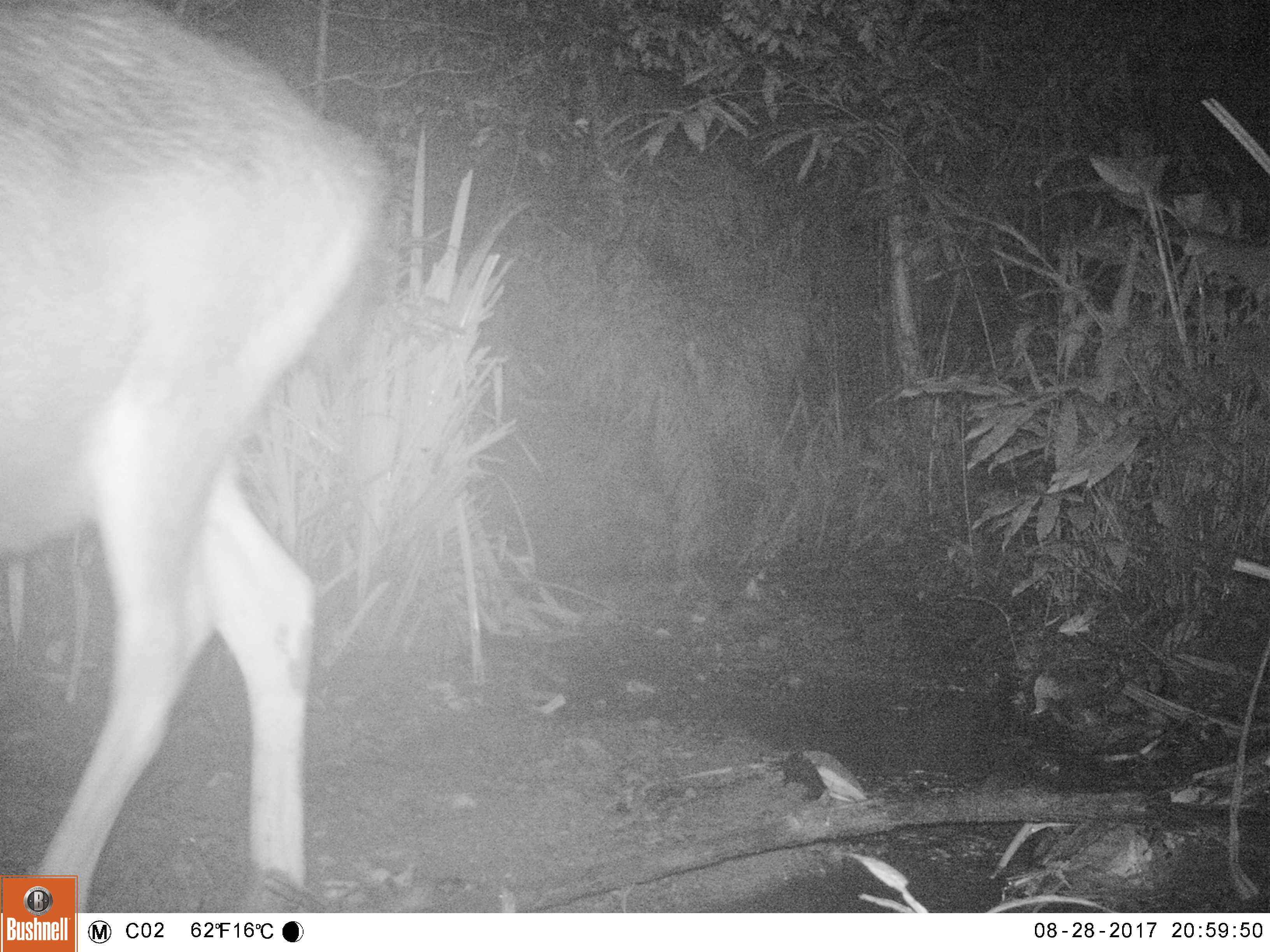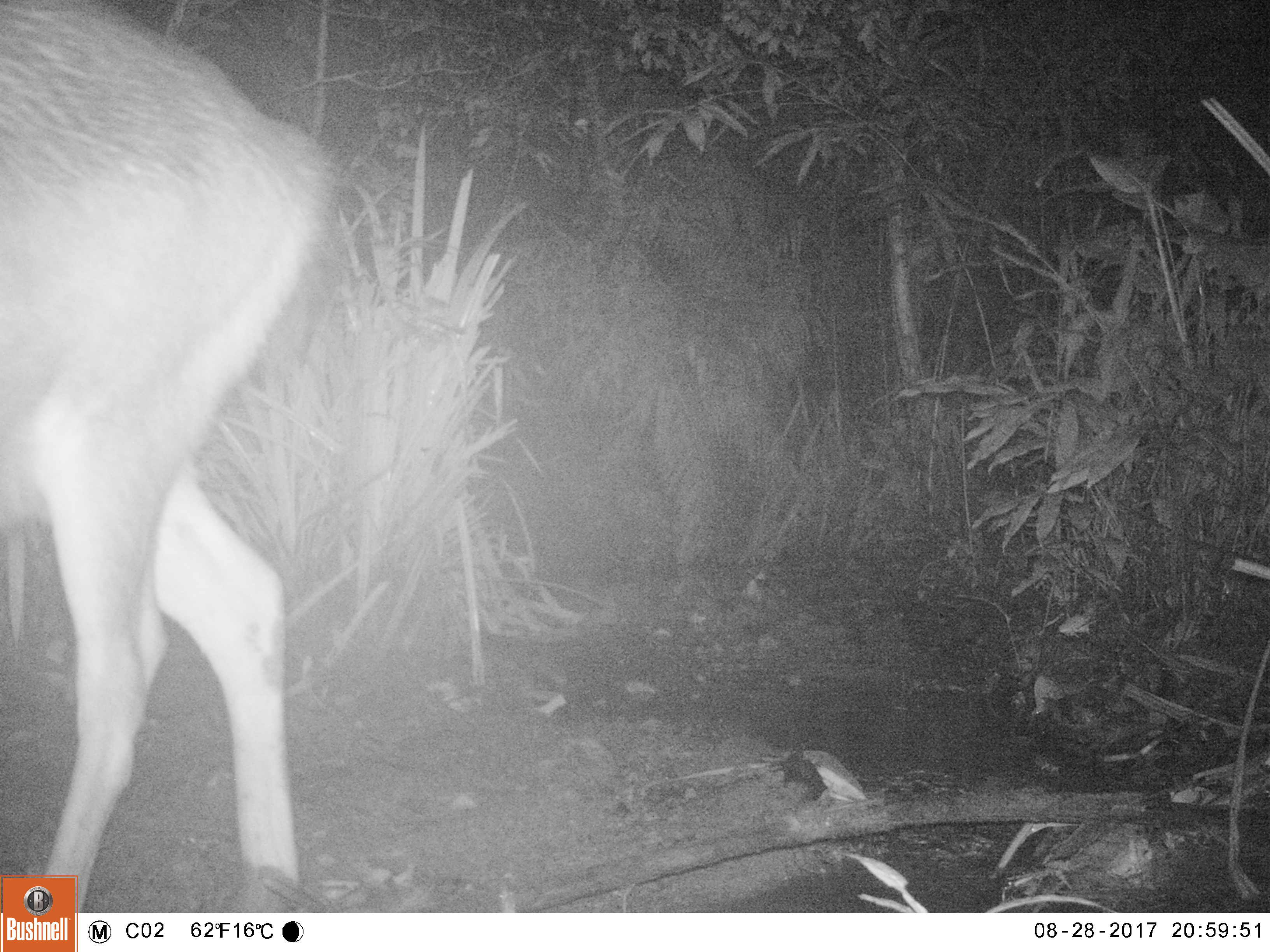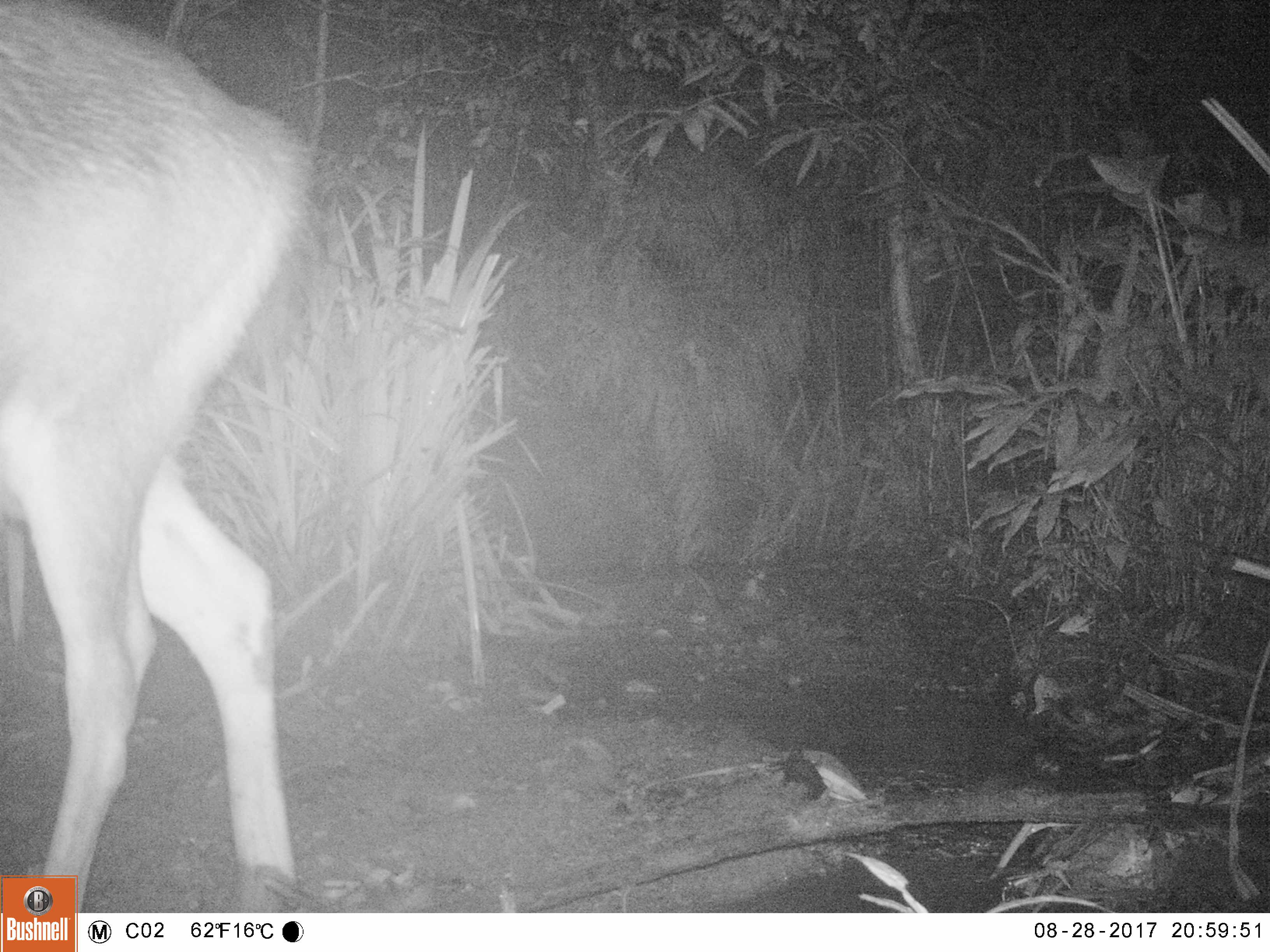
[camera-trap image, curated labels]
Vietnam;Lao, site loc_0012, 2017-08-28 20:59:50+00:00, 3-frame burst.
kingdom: Animalia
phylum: Chordata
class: Mammalia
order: Artiodactyla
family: Cervidae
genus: Rusa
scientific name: Rusa unicolor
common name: sambar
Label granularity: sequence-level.